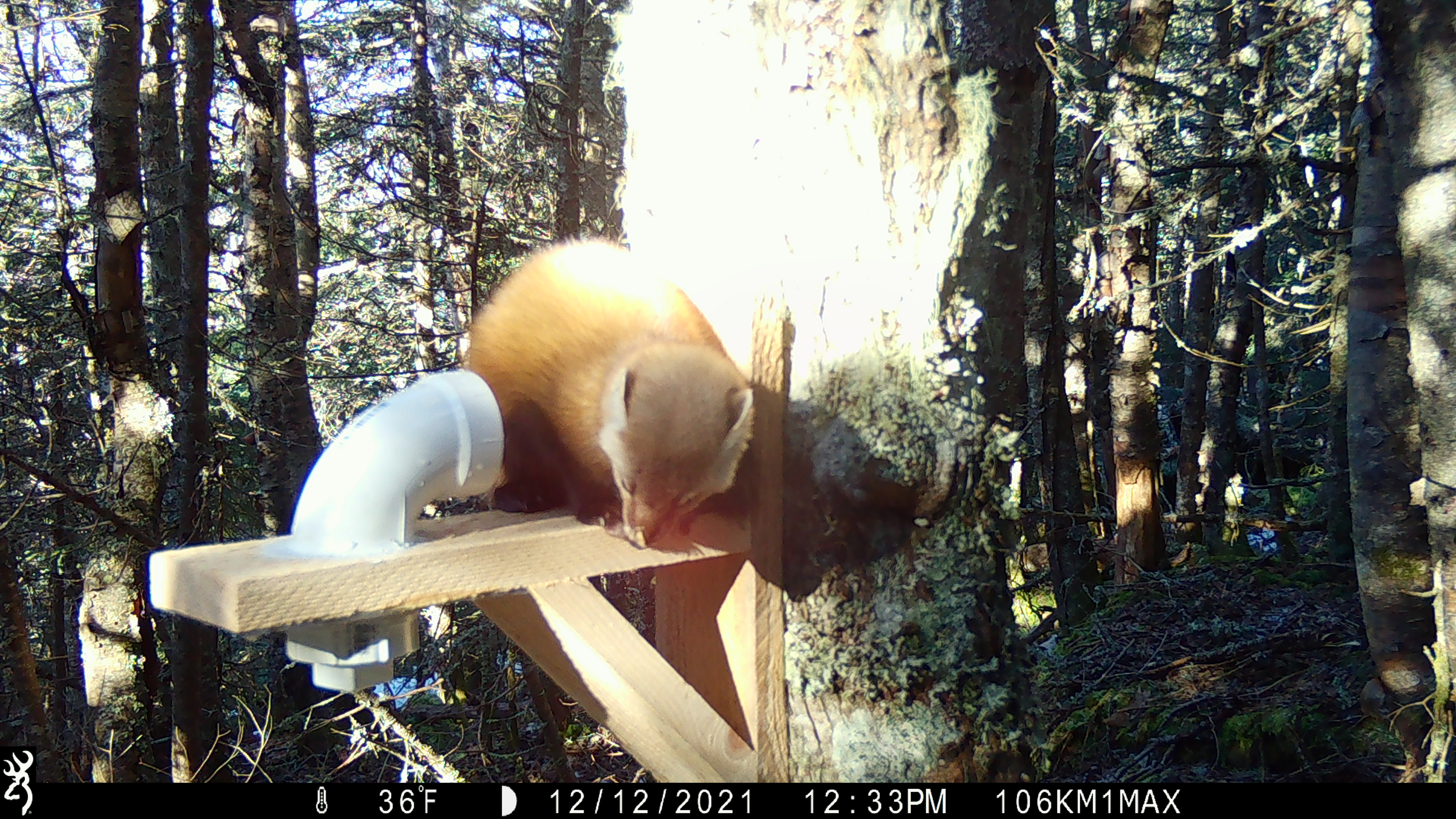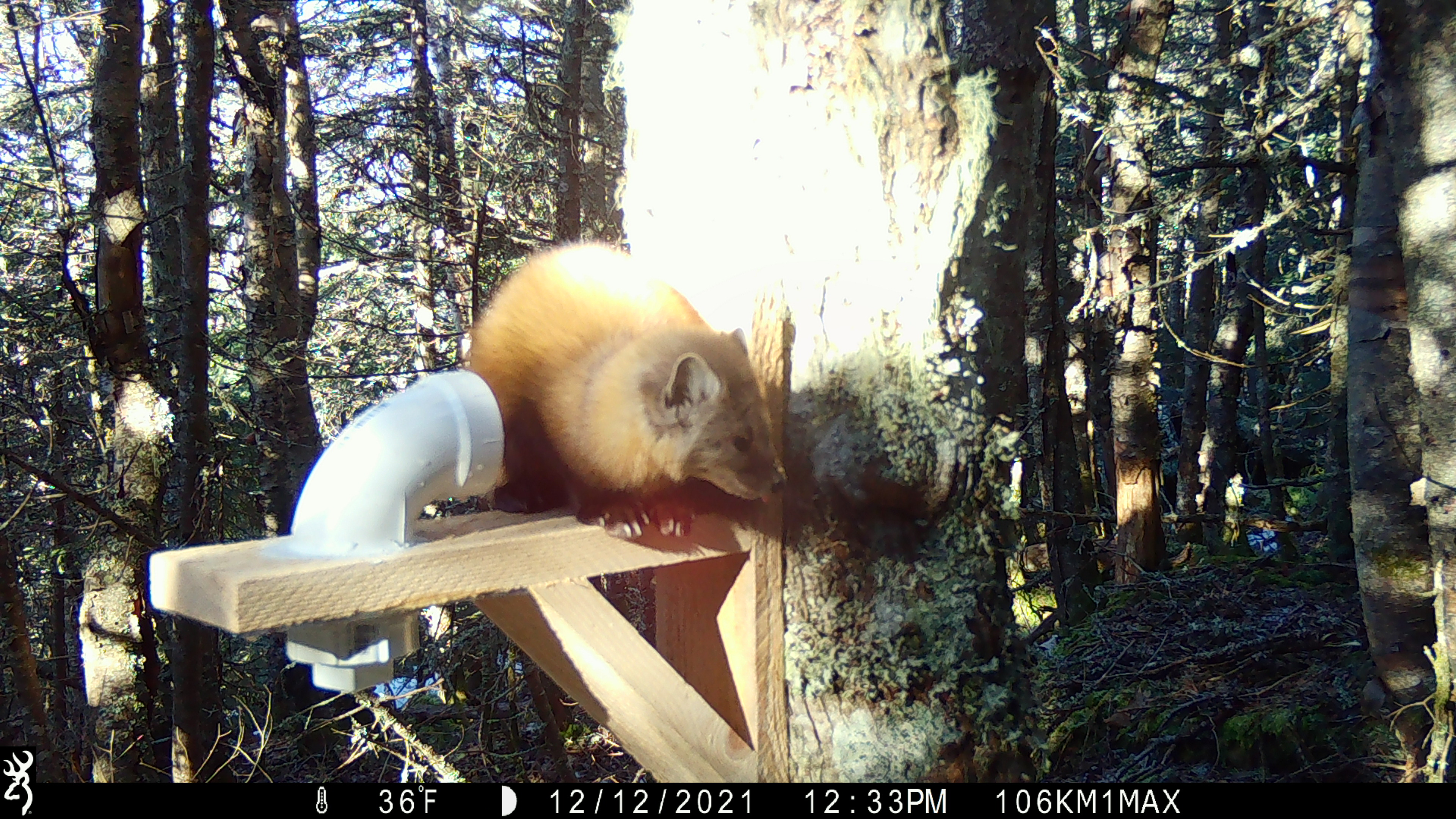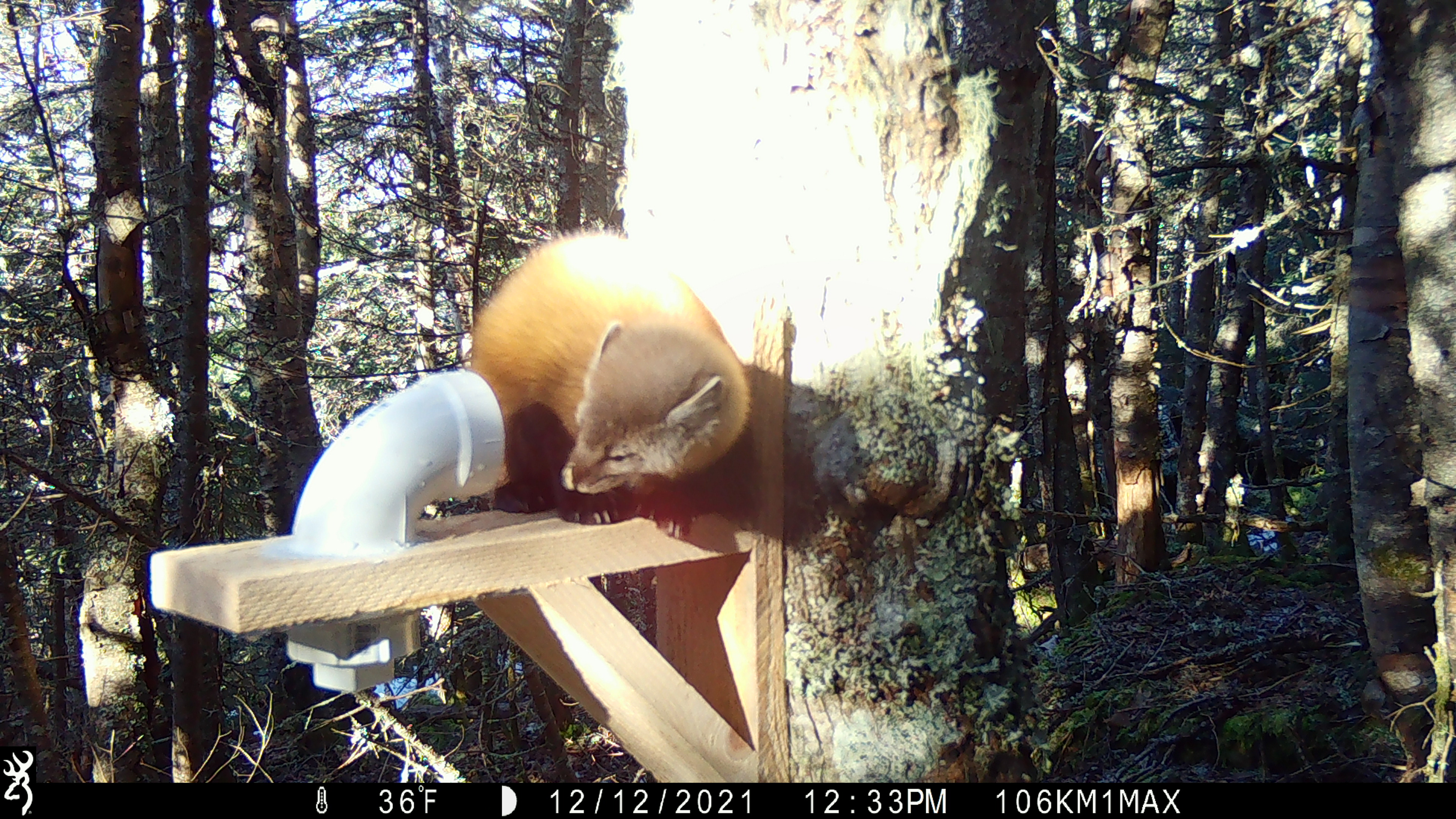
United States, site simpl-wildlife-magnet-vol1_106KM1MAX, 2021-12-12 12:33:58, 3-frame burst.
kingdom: Animalia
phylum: Chordata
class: Mammalia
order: Carnivora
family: Mustelidae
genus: Martes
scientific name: Martes americana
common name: american marten